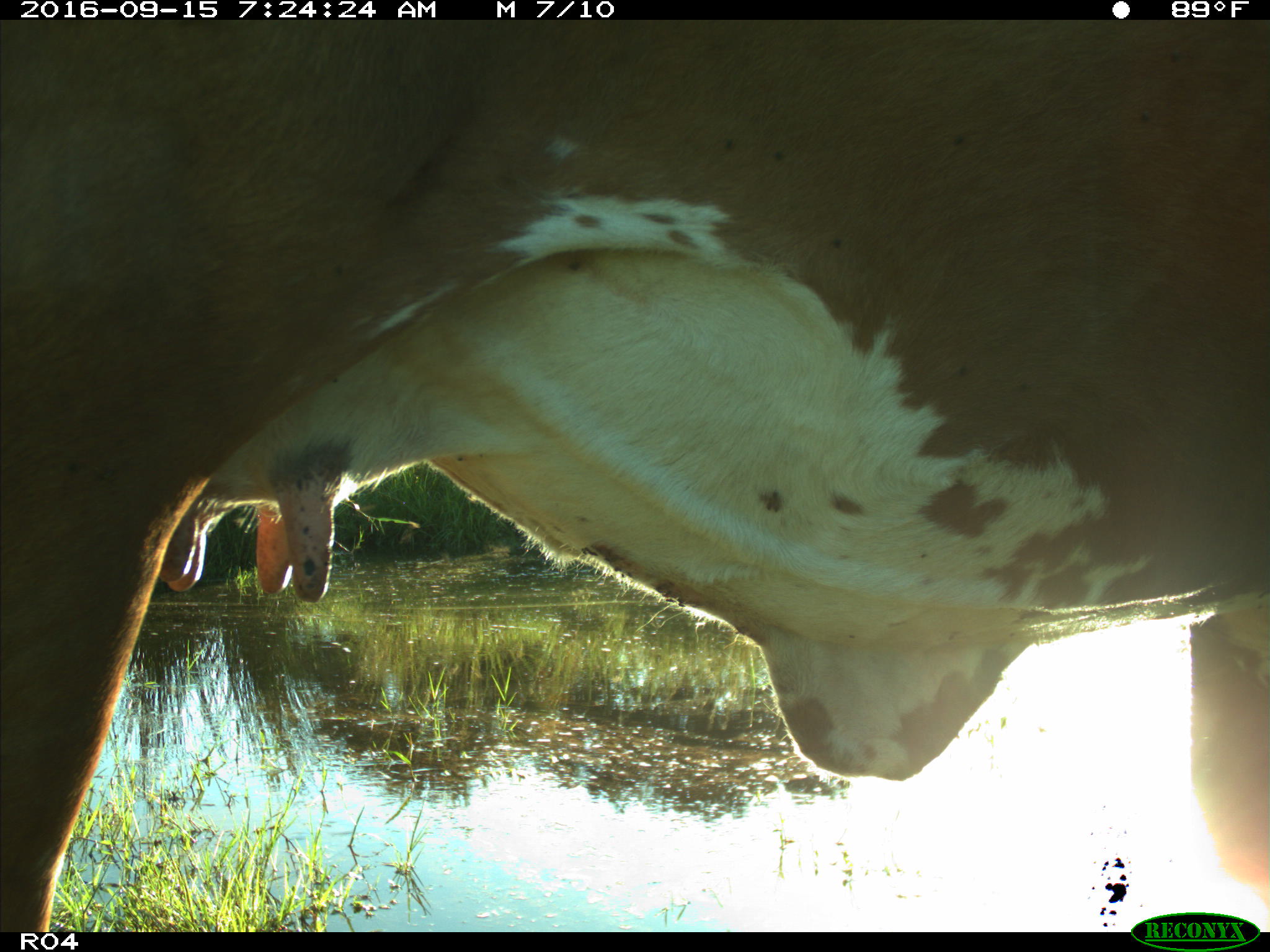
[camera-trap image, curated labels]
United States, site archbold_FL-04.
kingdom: Animalia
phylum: Chordata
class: Mammalia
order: Artiodactyla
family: Bovidae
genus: Bos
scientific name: Bos taurus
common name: domestic cow